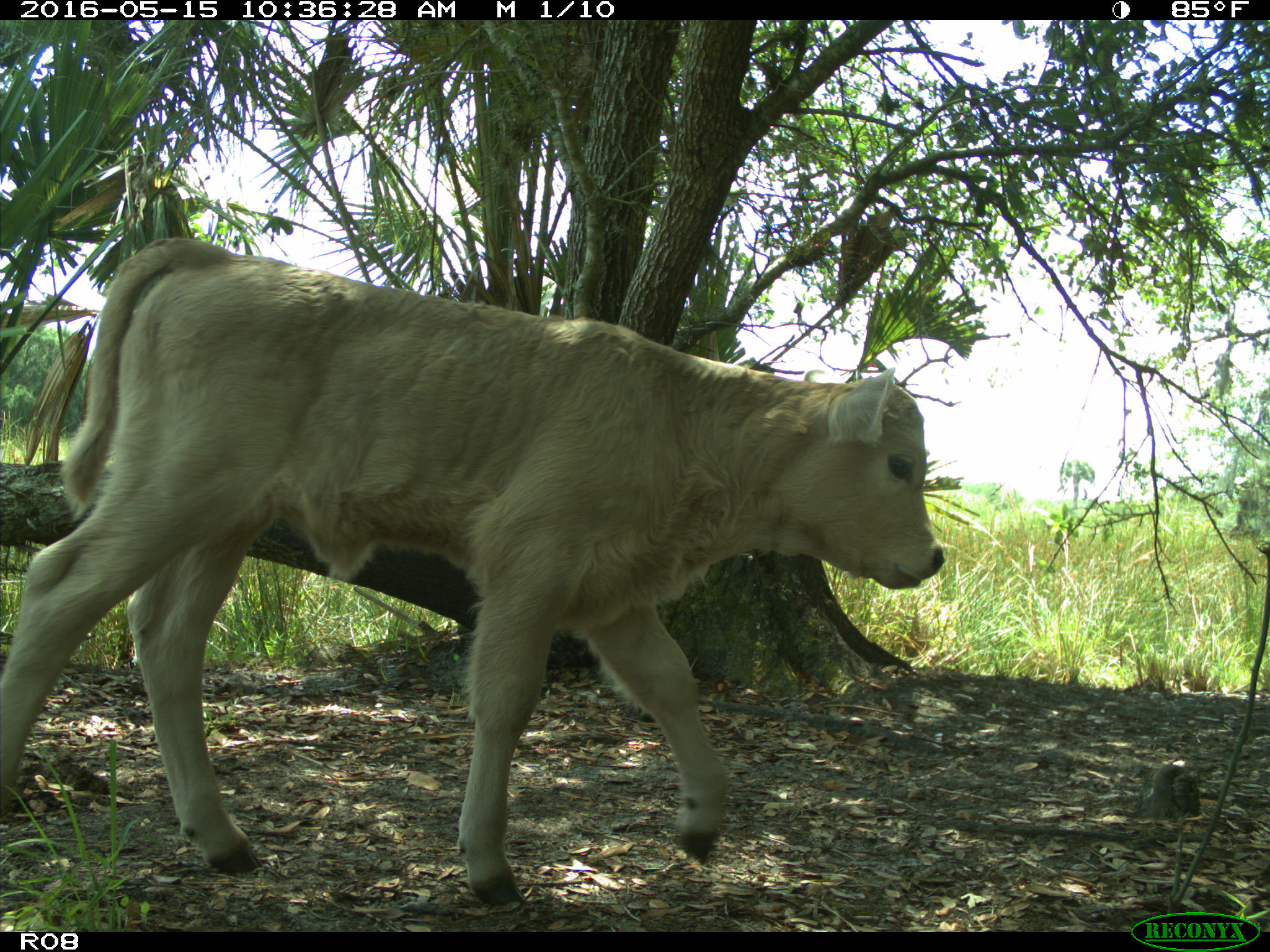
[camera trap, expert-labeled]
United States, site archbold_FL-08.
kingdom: Animalia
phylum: Chordata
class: Mammalia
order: Artiodactyla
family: Bovidae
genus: Bos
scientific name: Bos taurus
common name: domestic cow